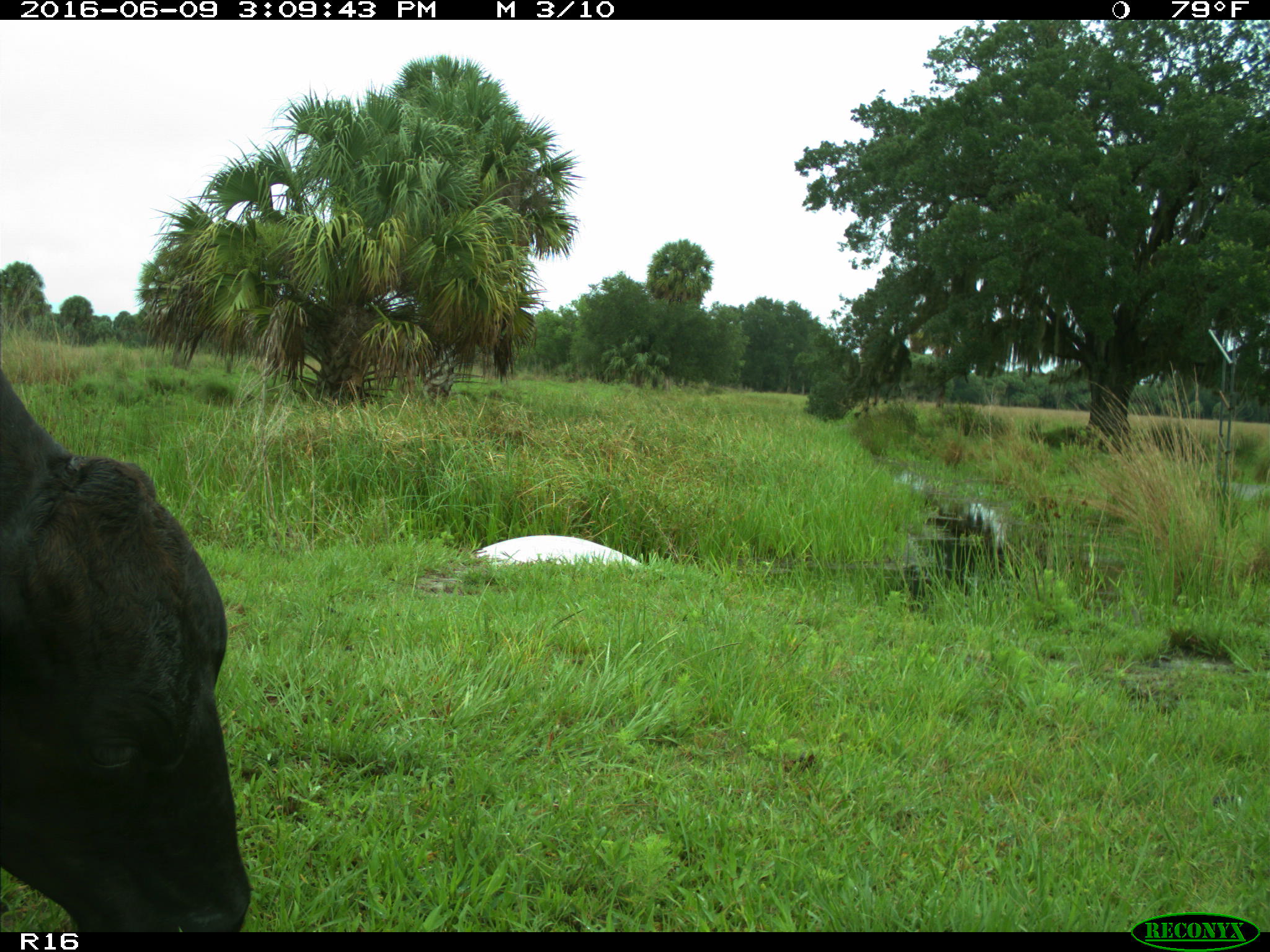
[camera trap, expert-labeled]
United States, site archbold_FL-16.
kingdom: Animalia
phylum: Chordata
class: Mammalia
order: Artiodactyla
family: Bovidae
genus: Bos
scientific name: Bos taurus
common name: domestic cow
Bos taurus (domestic cow).